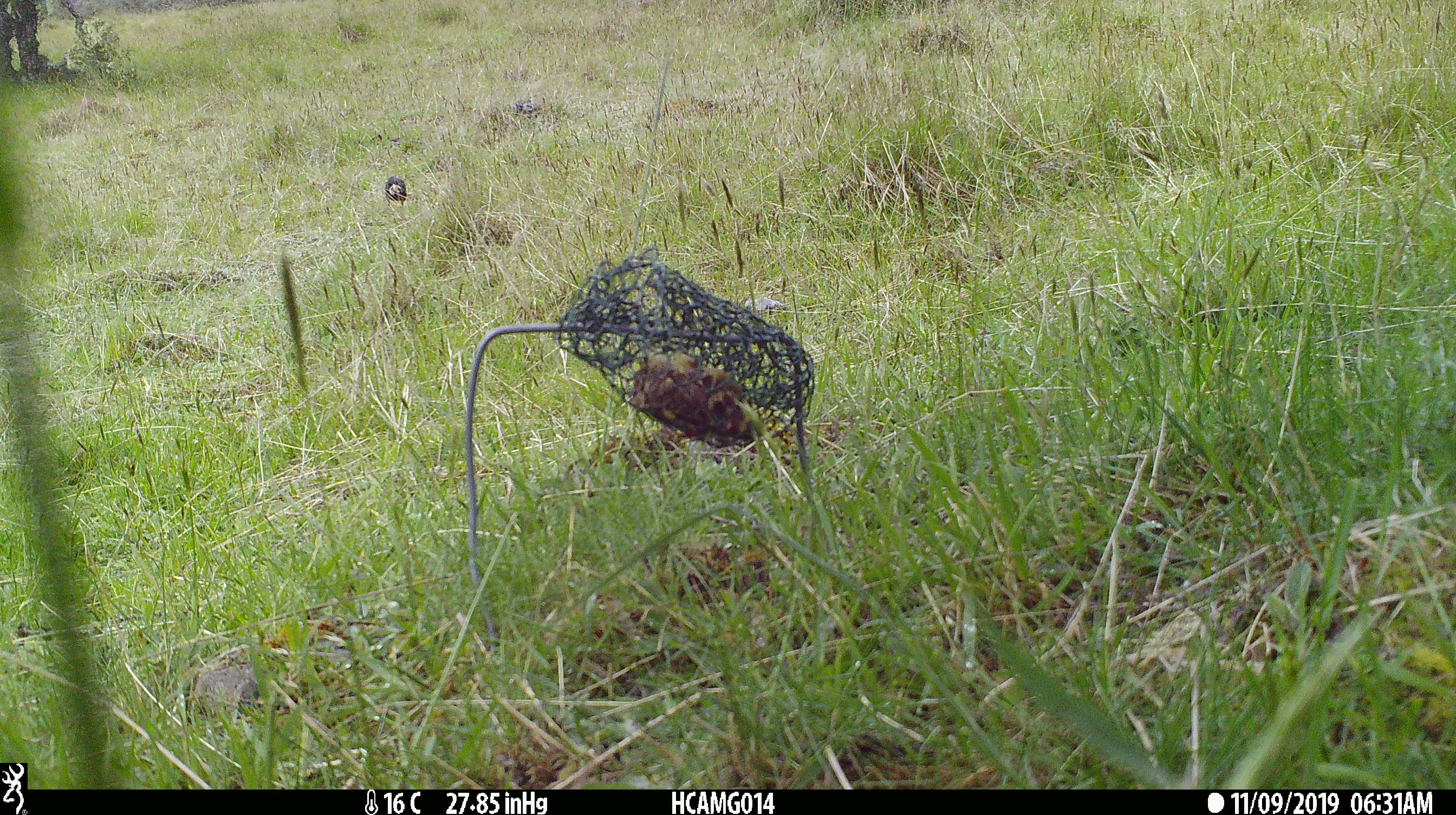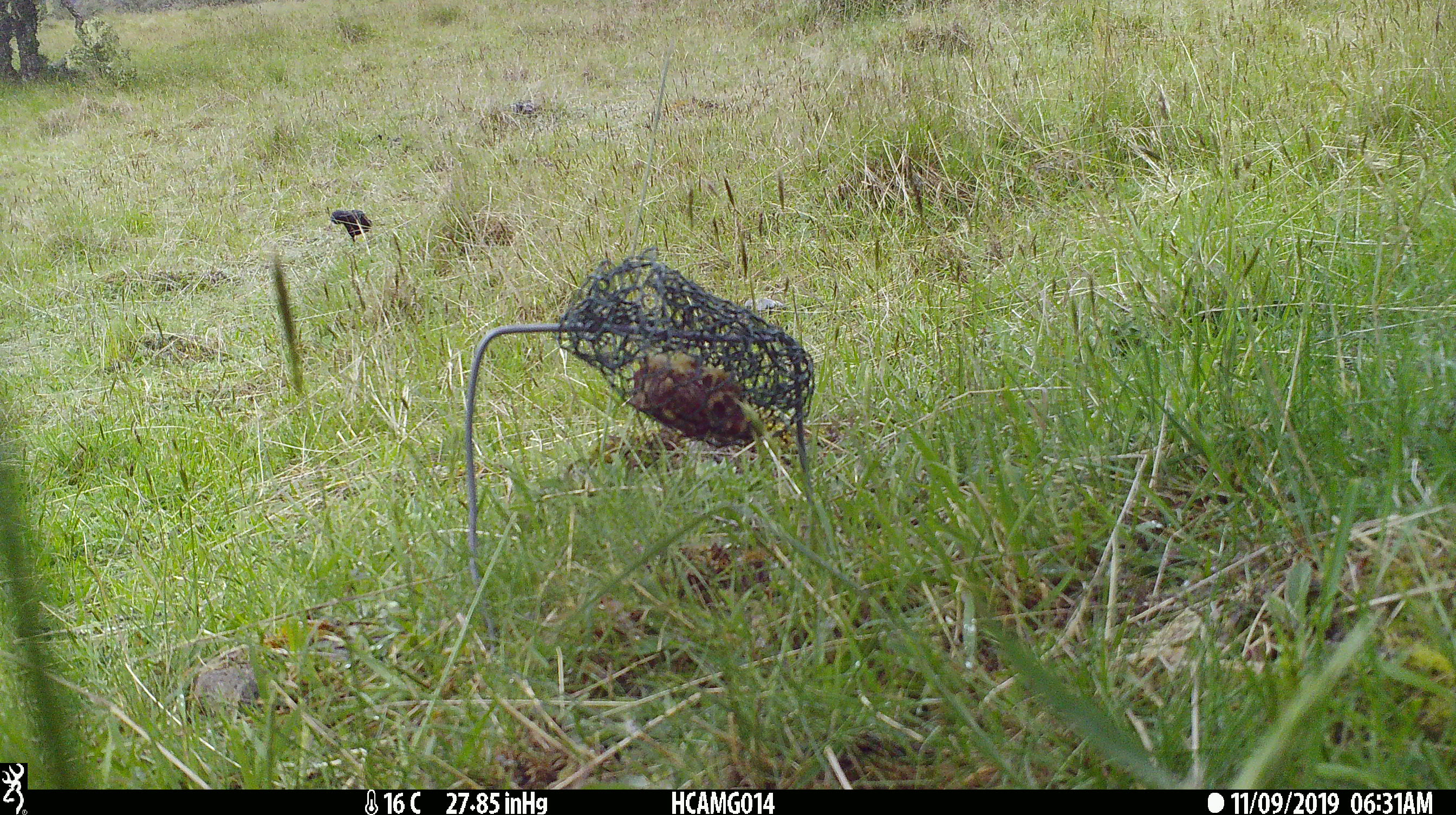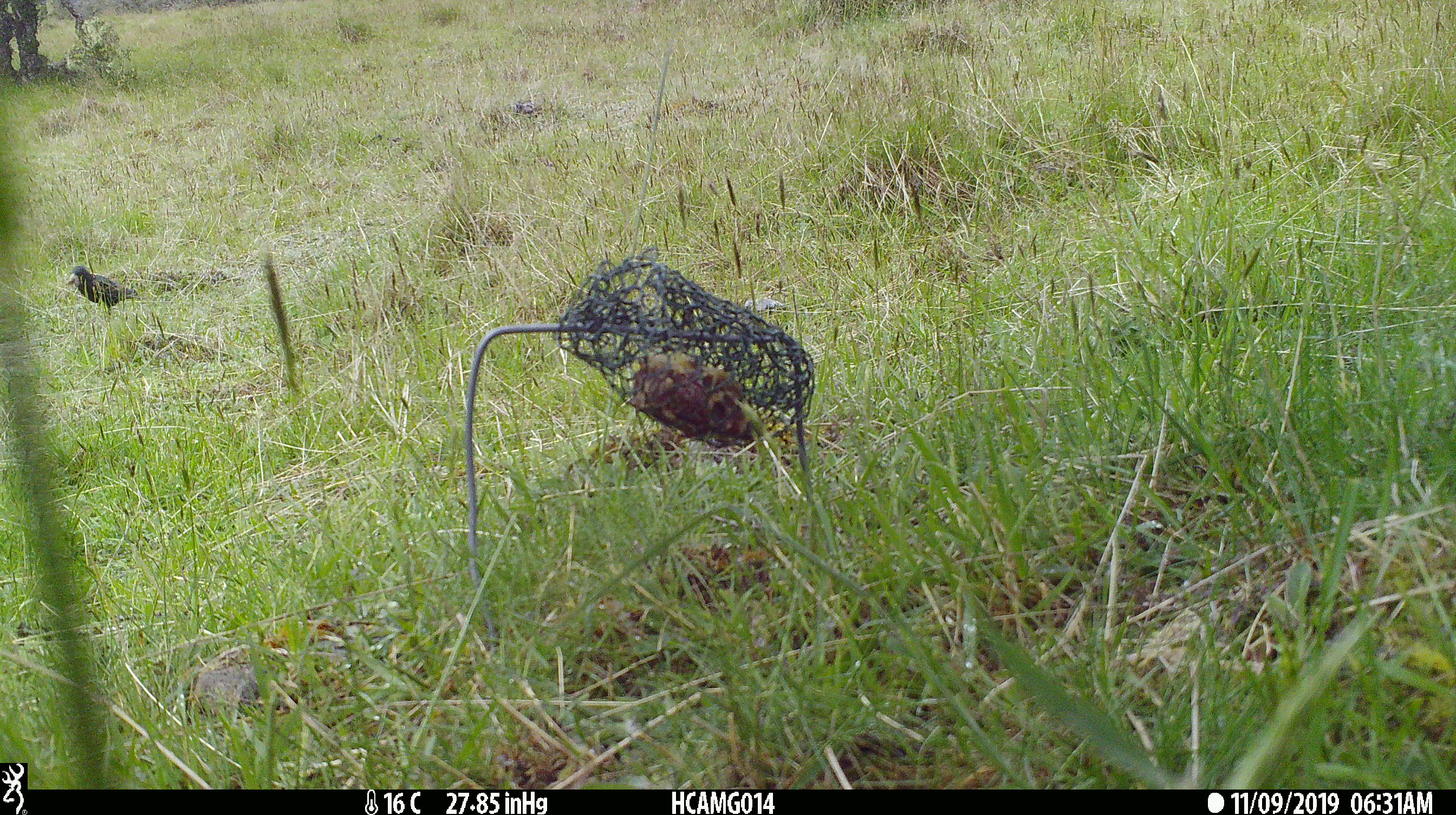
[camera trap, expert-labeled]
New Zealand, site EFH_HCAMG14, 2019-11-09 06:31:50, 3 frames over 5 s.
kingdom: Animalia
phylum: Chordata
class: Aves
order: Passeriformes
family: Sturnidae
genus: Sturnus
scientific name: Sturnus vulgaris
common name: european starling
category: starling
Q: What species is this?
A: Starling (european starling) (Sturnus vulgaris).